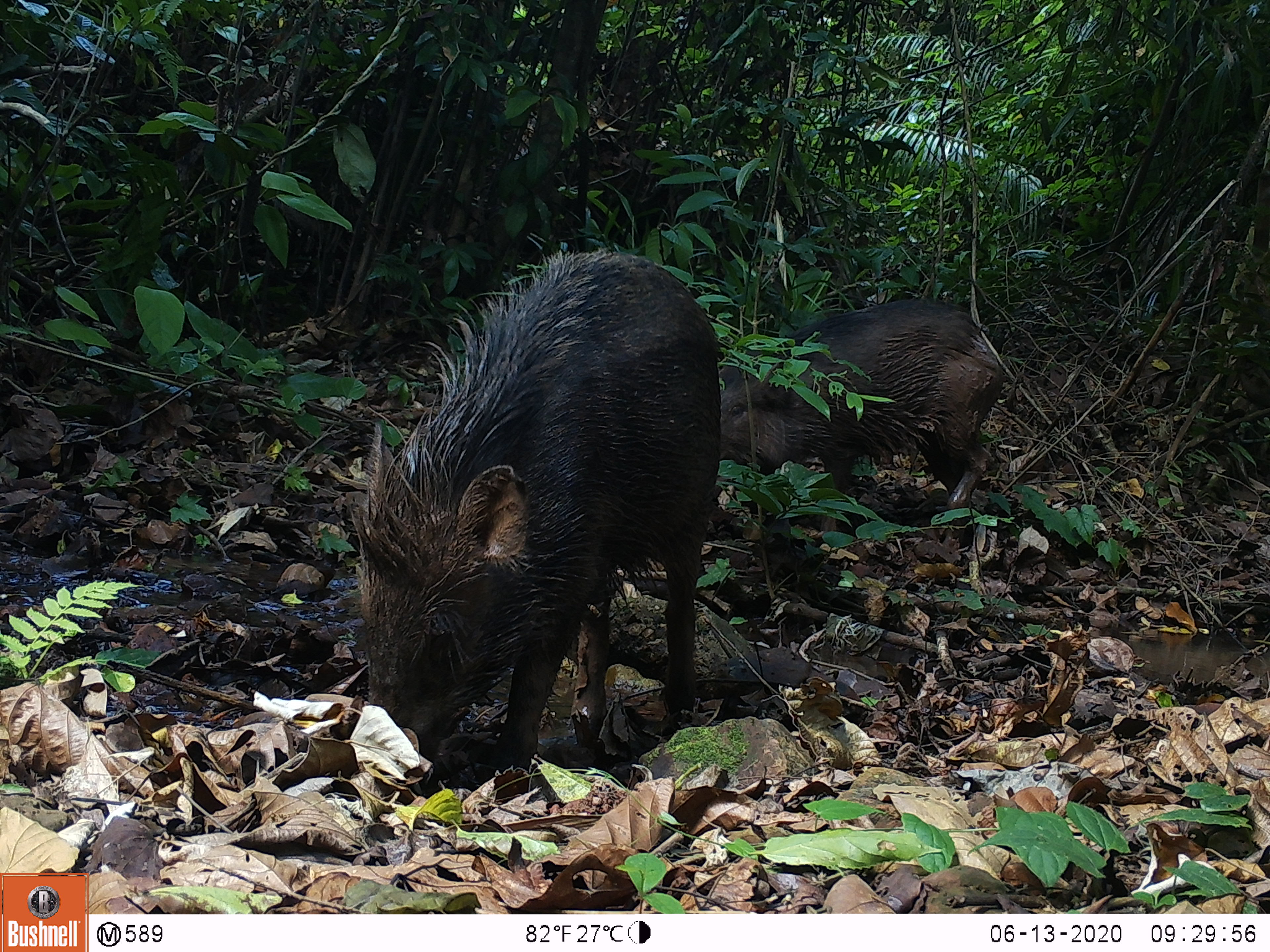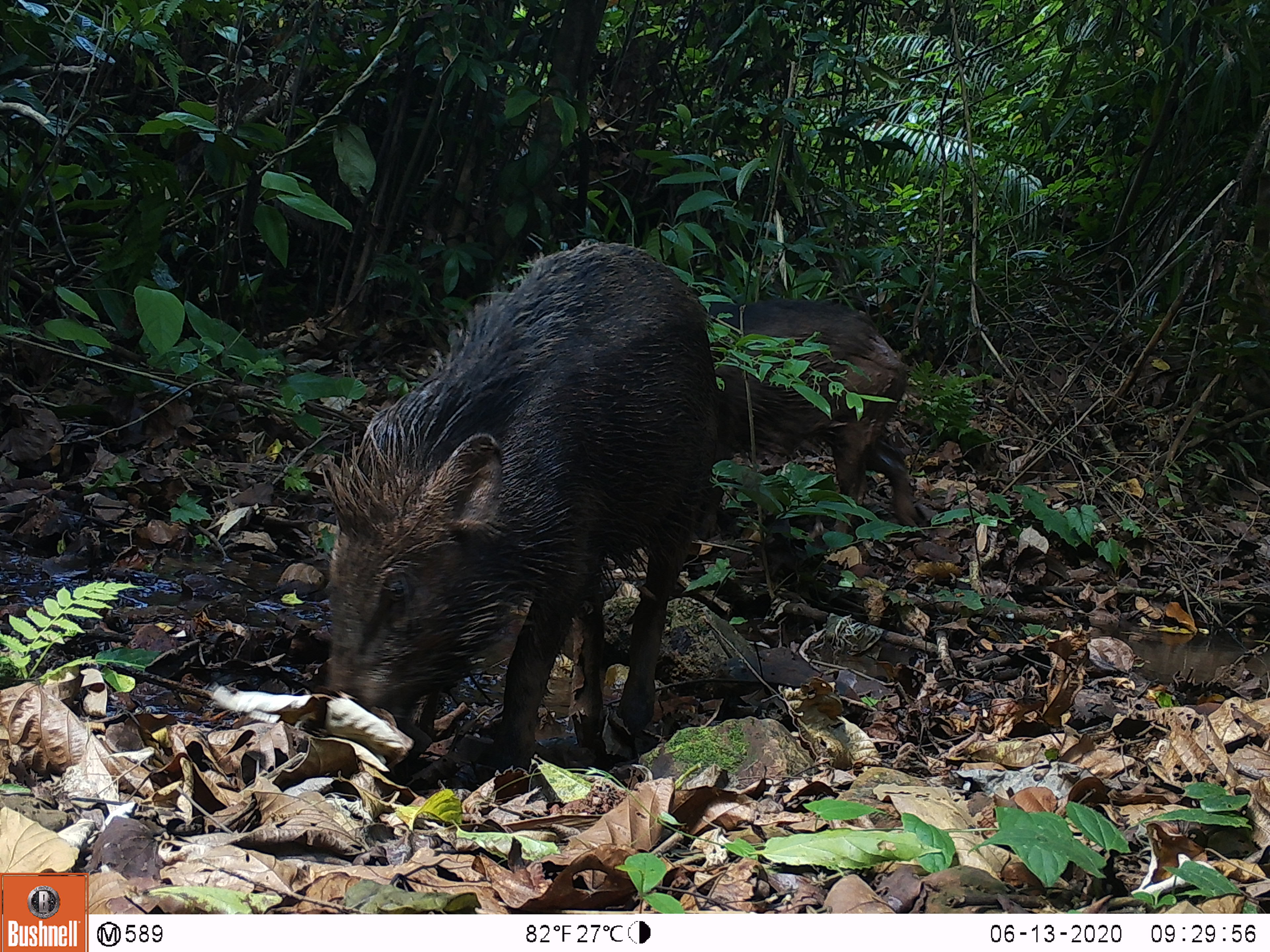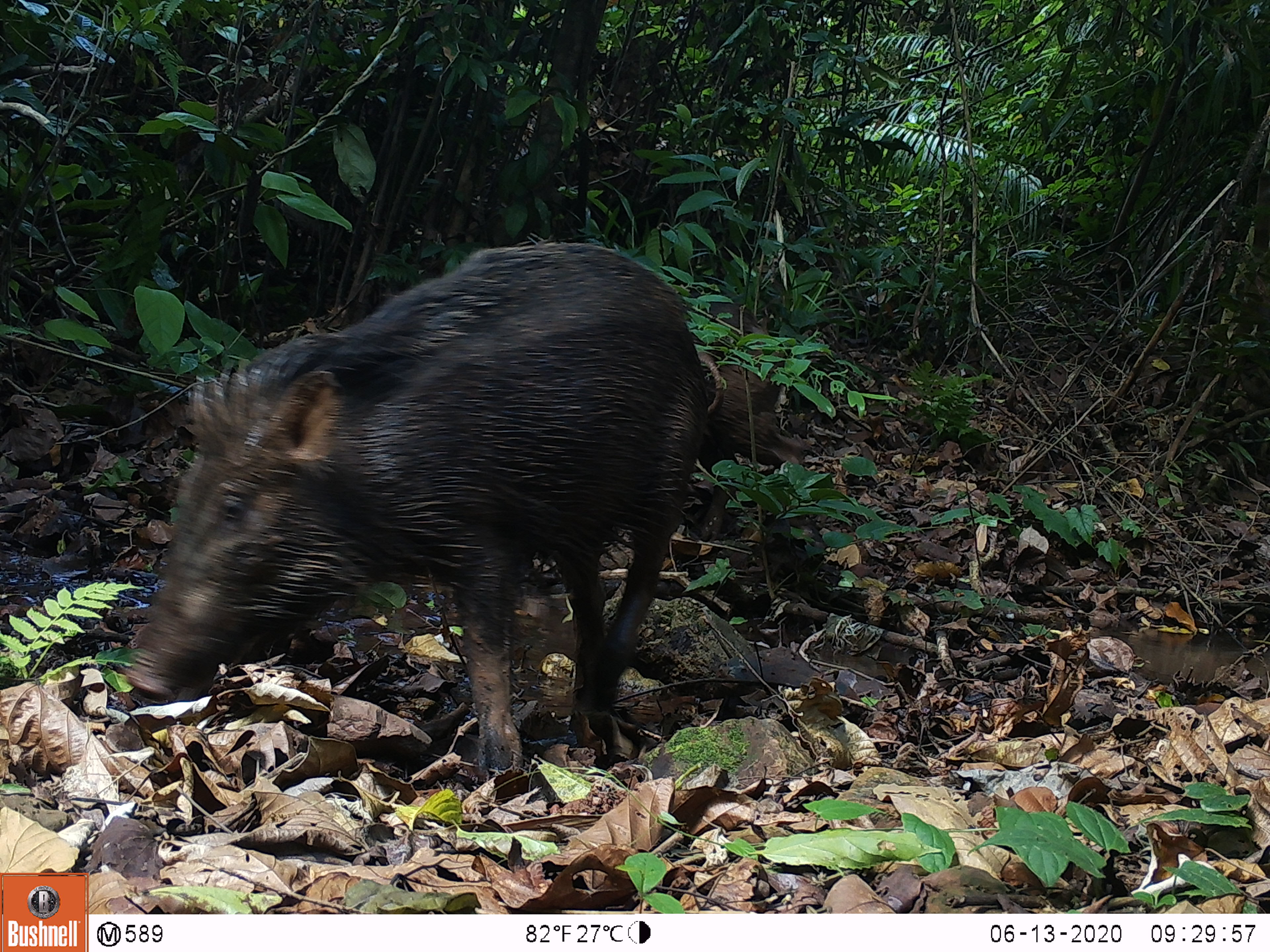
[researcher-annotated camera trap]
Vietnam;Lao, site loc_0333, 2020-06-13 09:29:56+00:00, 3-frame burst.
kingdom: Animalia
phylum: Chordata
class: Mammalia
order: Artiodactyla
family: Suidae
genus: Sus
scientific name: Sus scrofa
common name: eurasian wild pig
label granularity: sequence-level